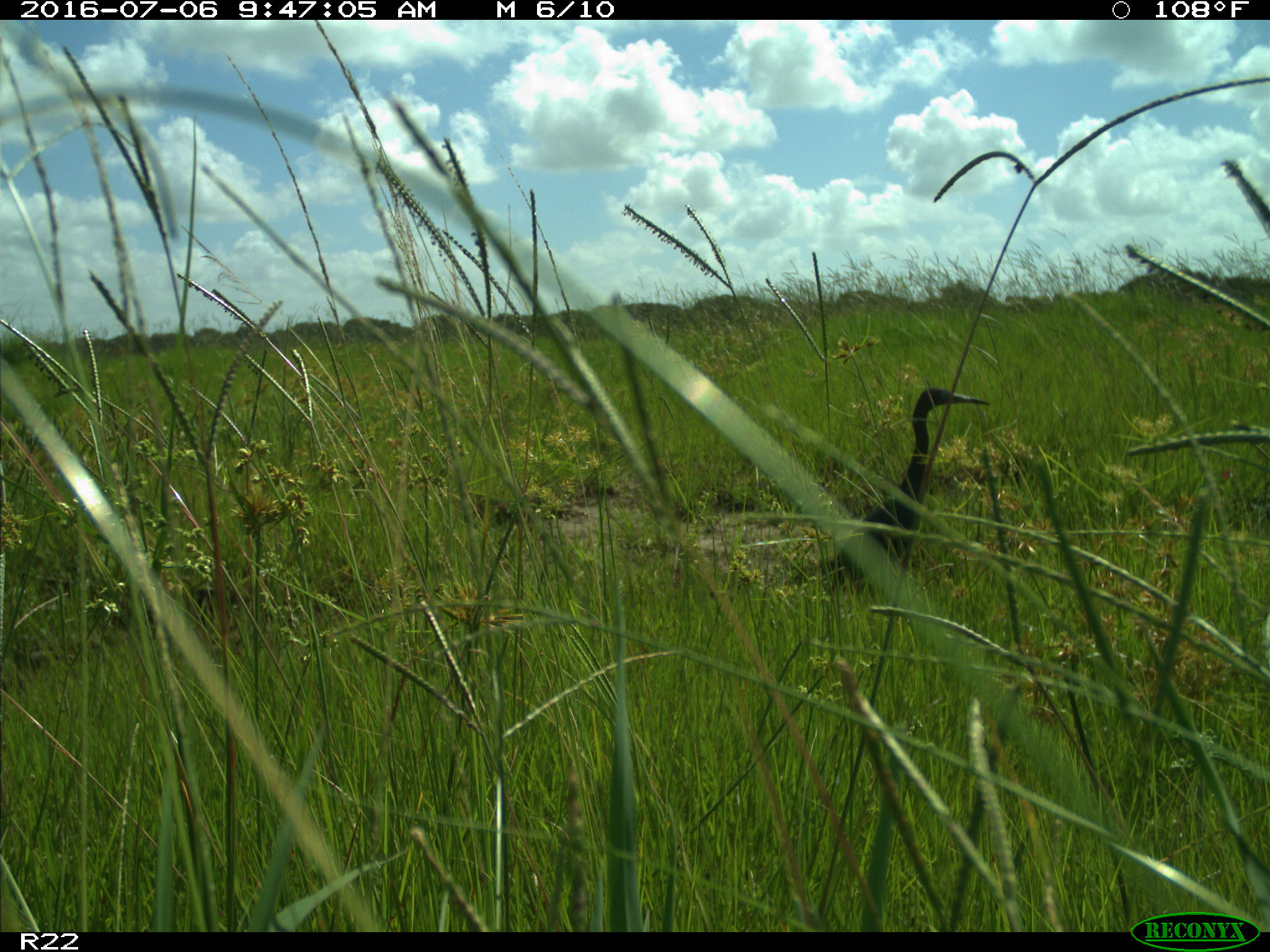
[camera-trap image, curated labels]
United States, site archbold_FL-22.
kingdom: Animalia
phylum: Chordata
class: Aves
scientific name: Aves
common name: birds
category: unidentified bird